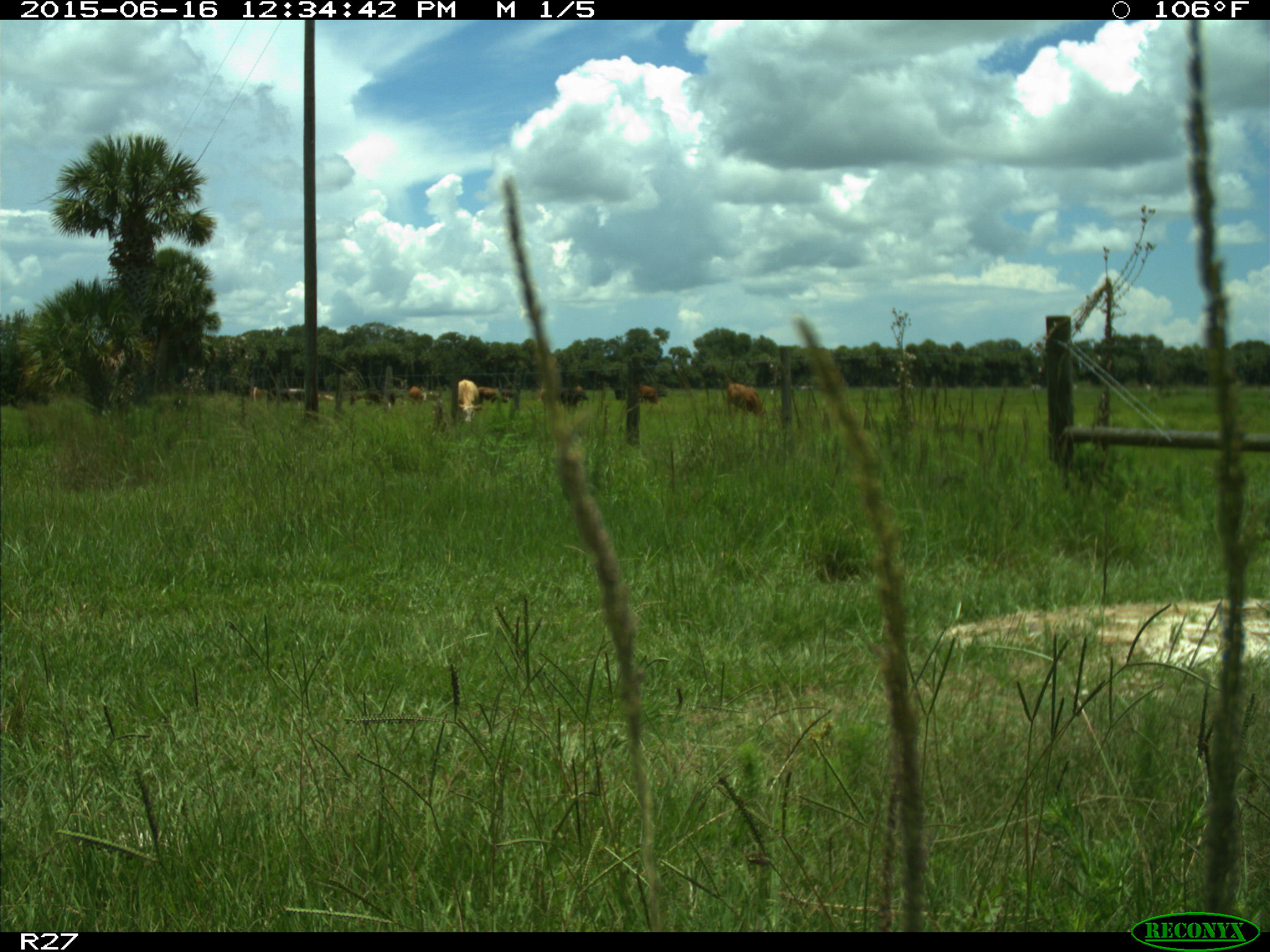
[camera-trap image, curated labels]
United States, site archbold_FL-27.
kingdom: Animalia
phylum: Chordata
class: Mammalia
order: Artiodactyla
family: Bovidae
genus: Bos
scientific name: Bos taurus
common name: domestic cow